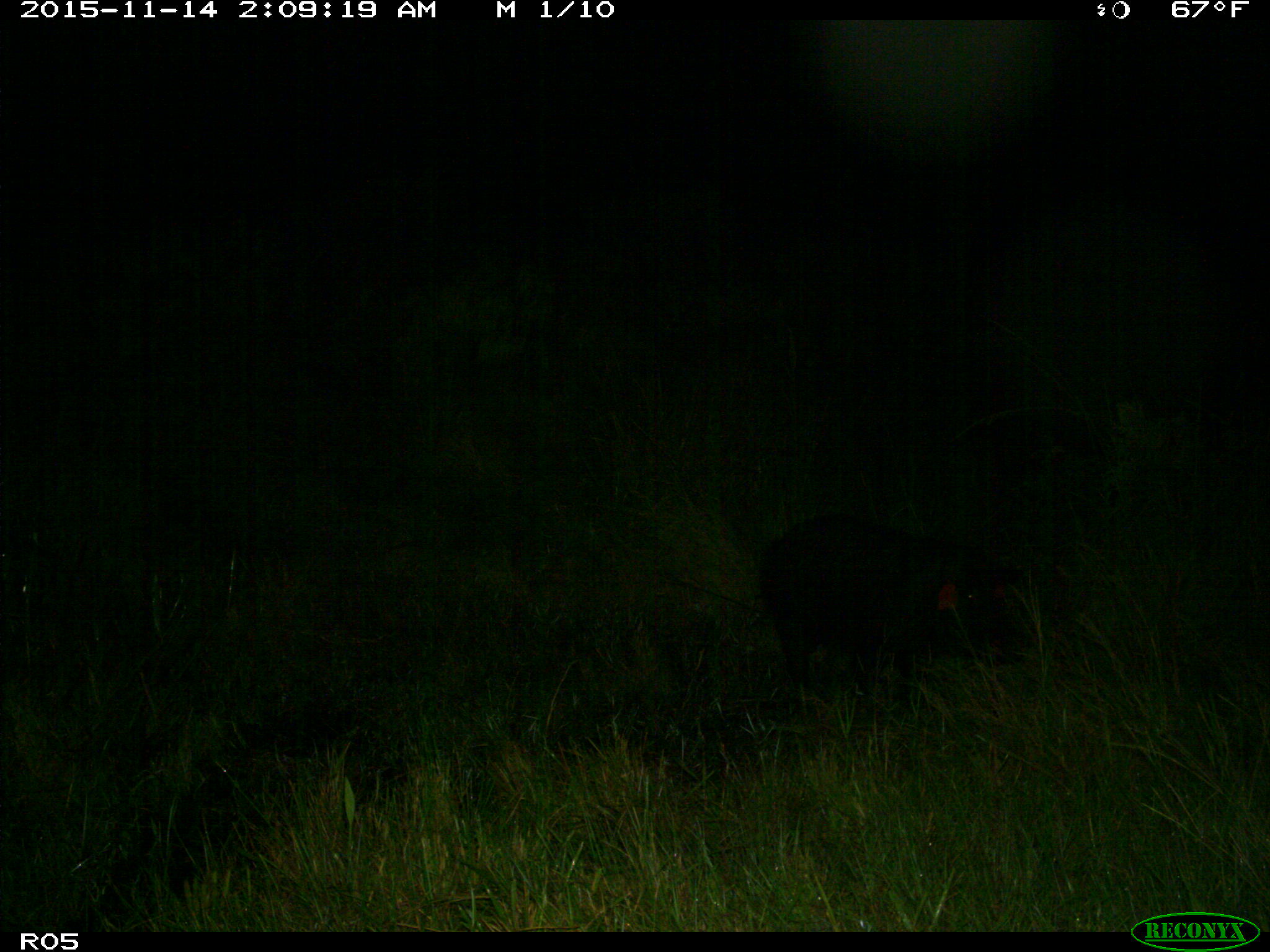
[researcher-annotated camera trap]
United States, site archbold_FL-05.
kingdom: Animalia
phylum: Chordata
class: Mammalia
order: Artiodactyla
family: Suidae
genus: Sus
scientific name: Sus scrofa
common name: wild boar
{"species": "Sus scrofa (wild boar)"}